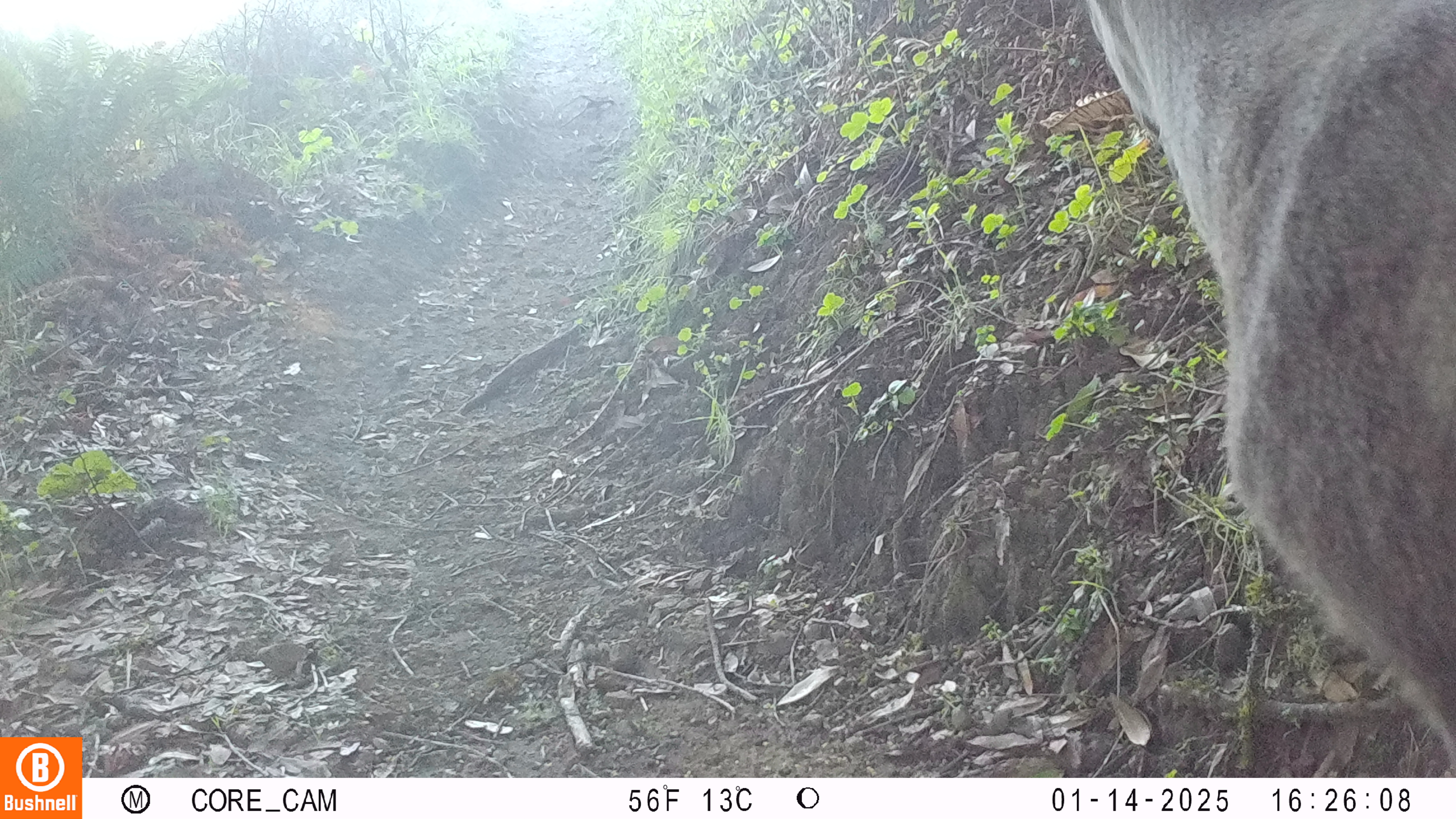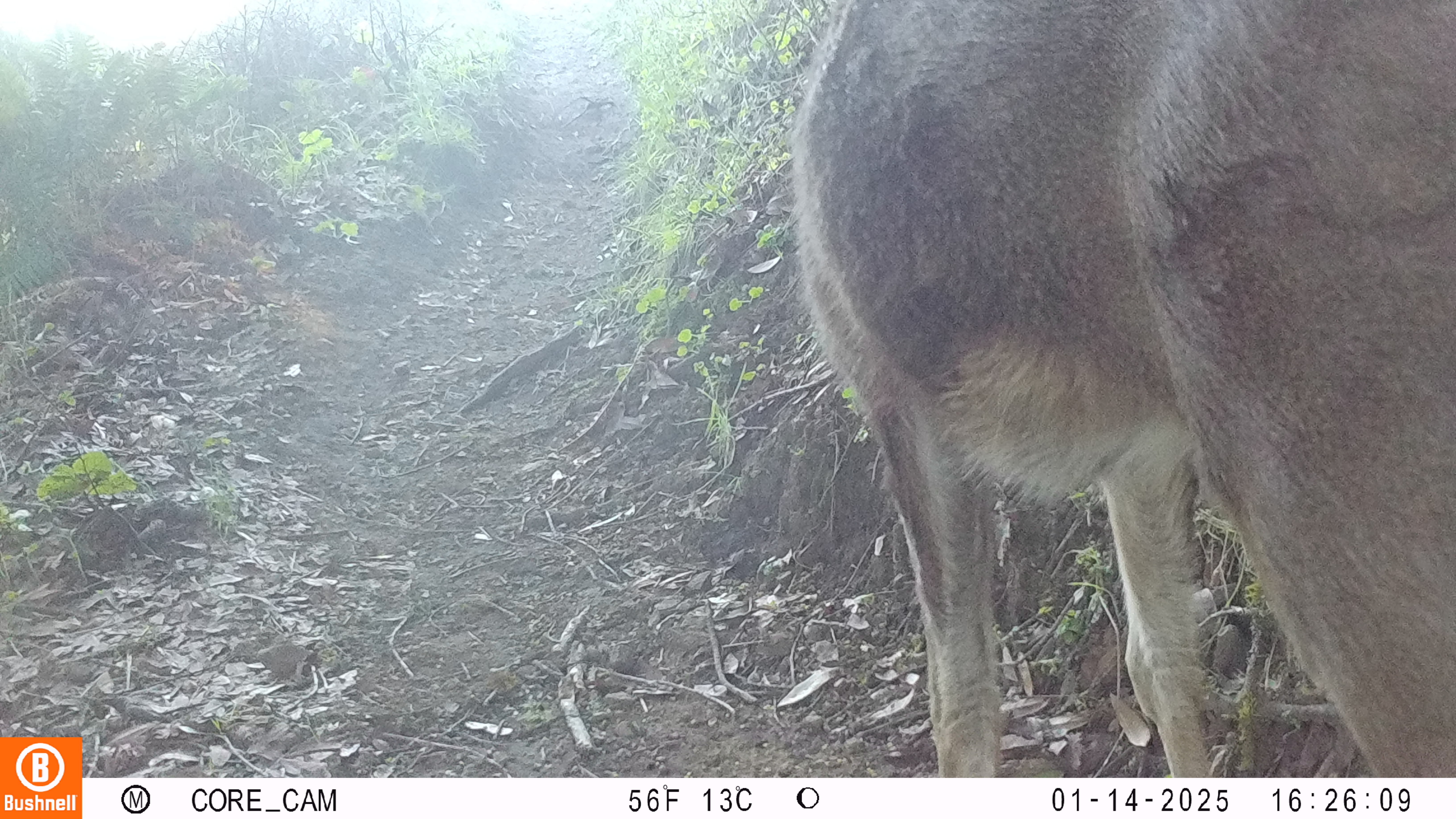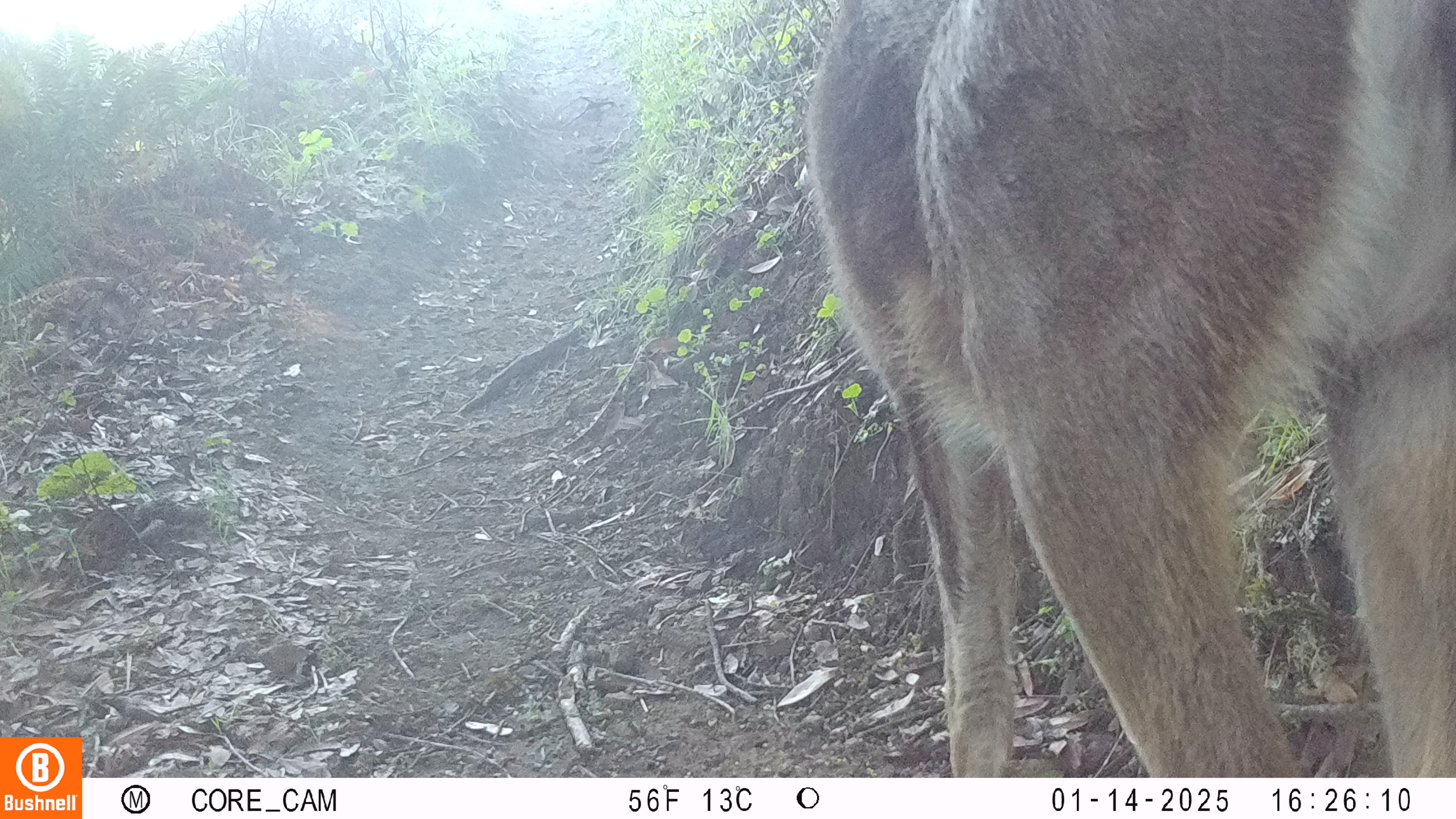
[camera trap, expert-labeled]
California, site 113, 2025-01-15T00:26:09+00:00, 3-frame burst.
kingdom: Animalia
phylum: Chordata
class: Mammalia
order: Artiodactyla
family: Cervidae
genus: Odocoileus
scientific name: Odocoileus hemionus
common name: mule deer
Mule deer (Odocoileus hemionus).